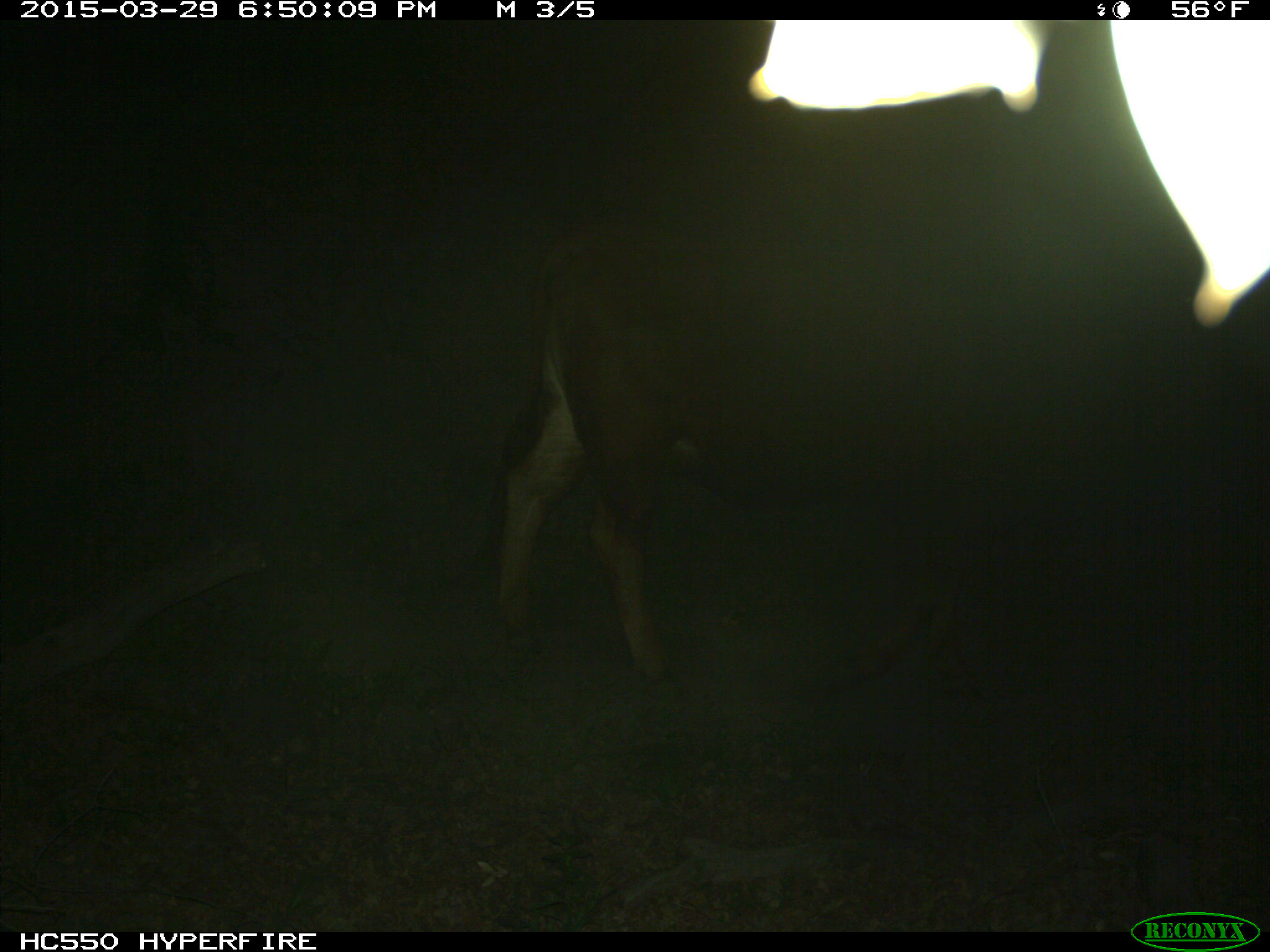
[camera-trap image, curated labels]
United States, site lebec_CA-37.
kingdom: Animalia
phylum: Chordata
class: Mammalia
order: Artiodactyla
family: Bovidae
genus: Bos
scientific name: Bos taurus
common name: domestic cow